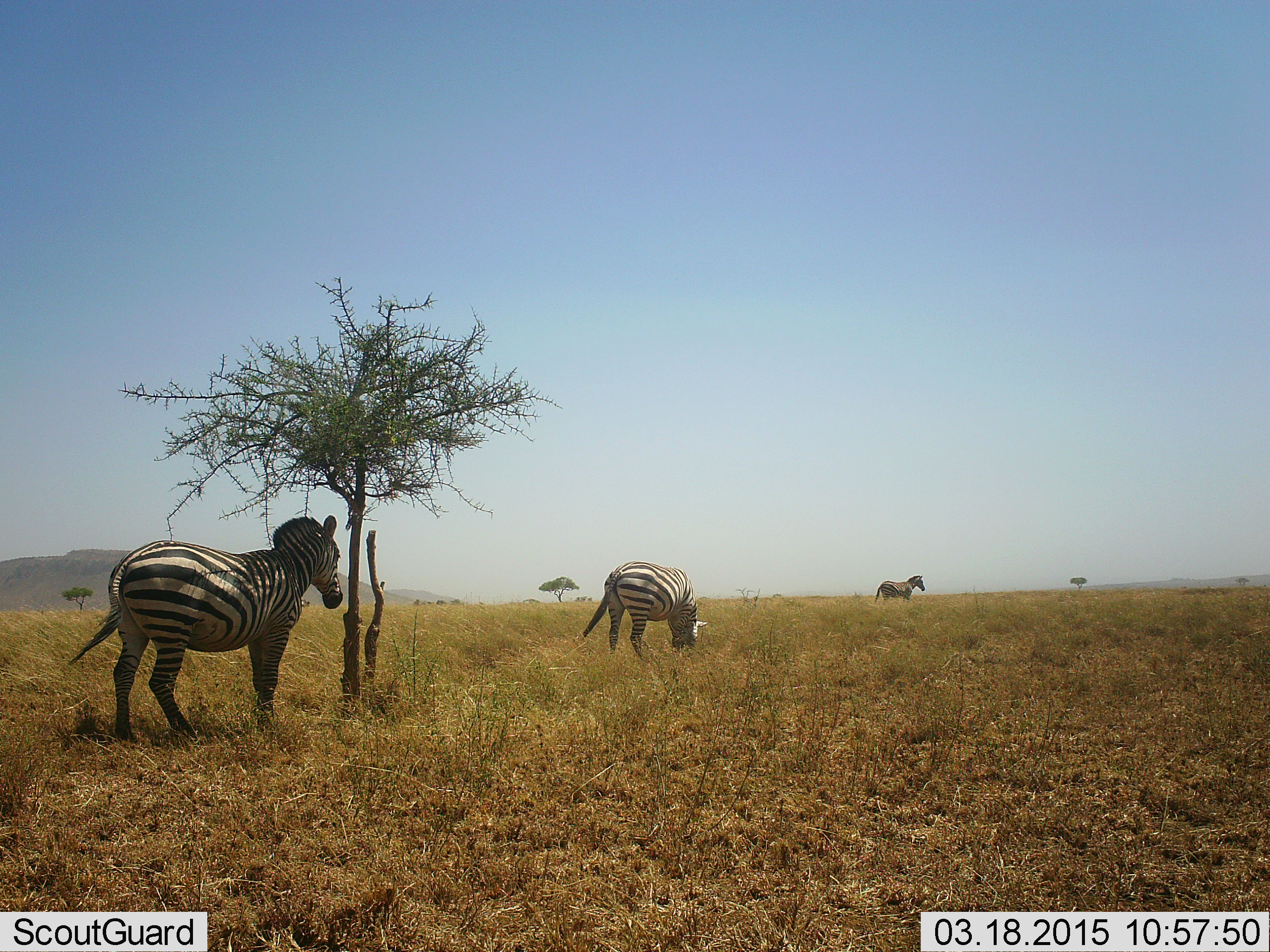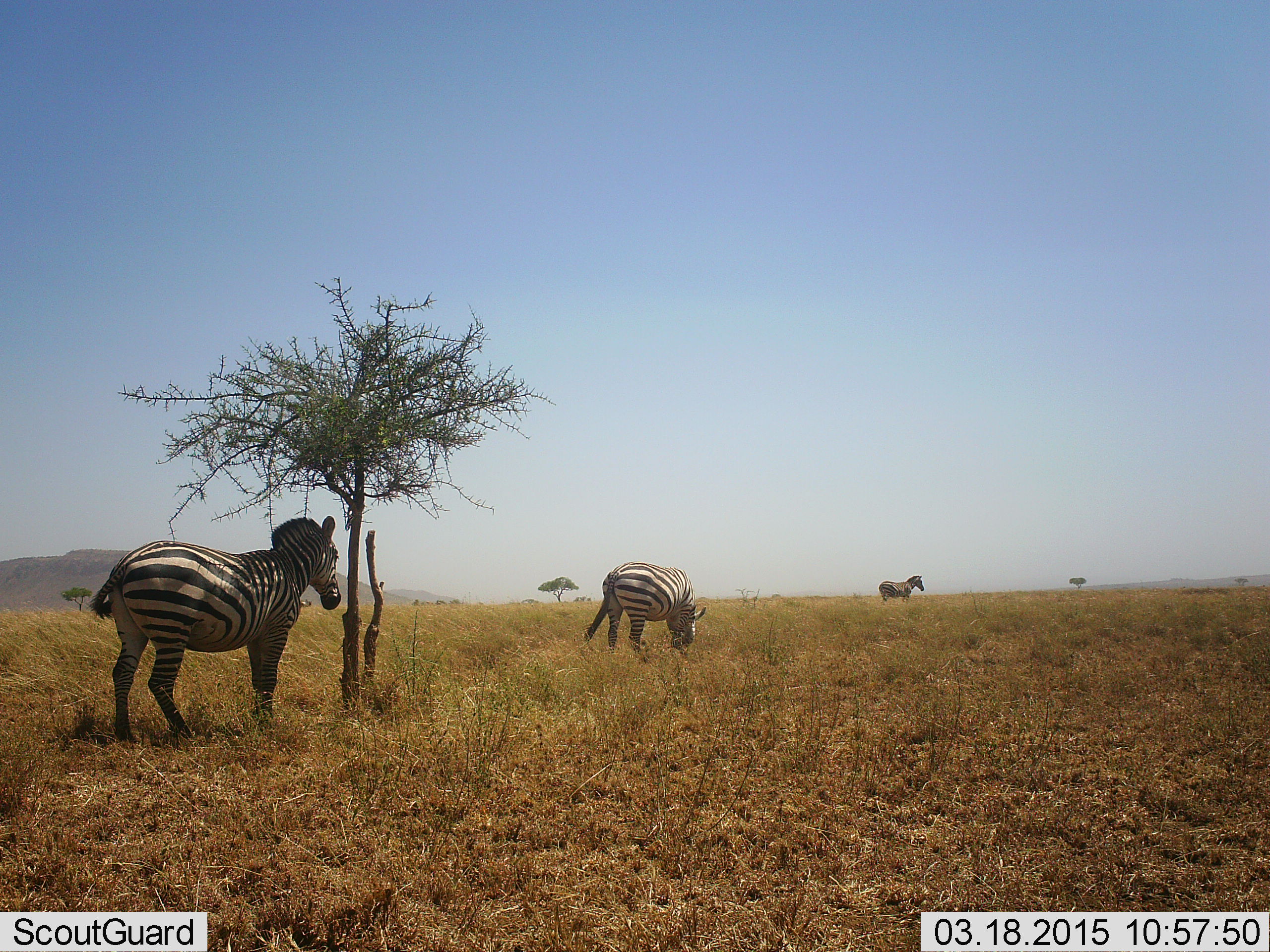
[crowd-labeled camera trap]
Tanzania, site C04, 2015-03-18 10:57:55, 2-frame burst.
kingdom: Animalia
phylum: Chordata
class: Mammalia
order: Perissodactyla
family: Equidae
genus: Equus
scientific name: Equus quagga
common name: plains zebra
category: zebra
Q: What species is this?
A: Zebra (plains zebra) (Equus quagga).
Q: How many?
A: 3.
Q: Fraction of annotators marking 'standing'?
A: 90%.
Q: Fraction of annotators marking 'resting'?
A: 10%.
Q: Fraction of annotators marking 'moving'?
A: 10%.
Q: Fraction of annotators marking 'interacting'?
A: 0%.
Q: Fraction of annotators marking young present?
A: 0%.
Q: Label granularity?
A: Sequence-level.